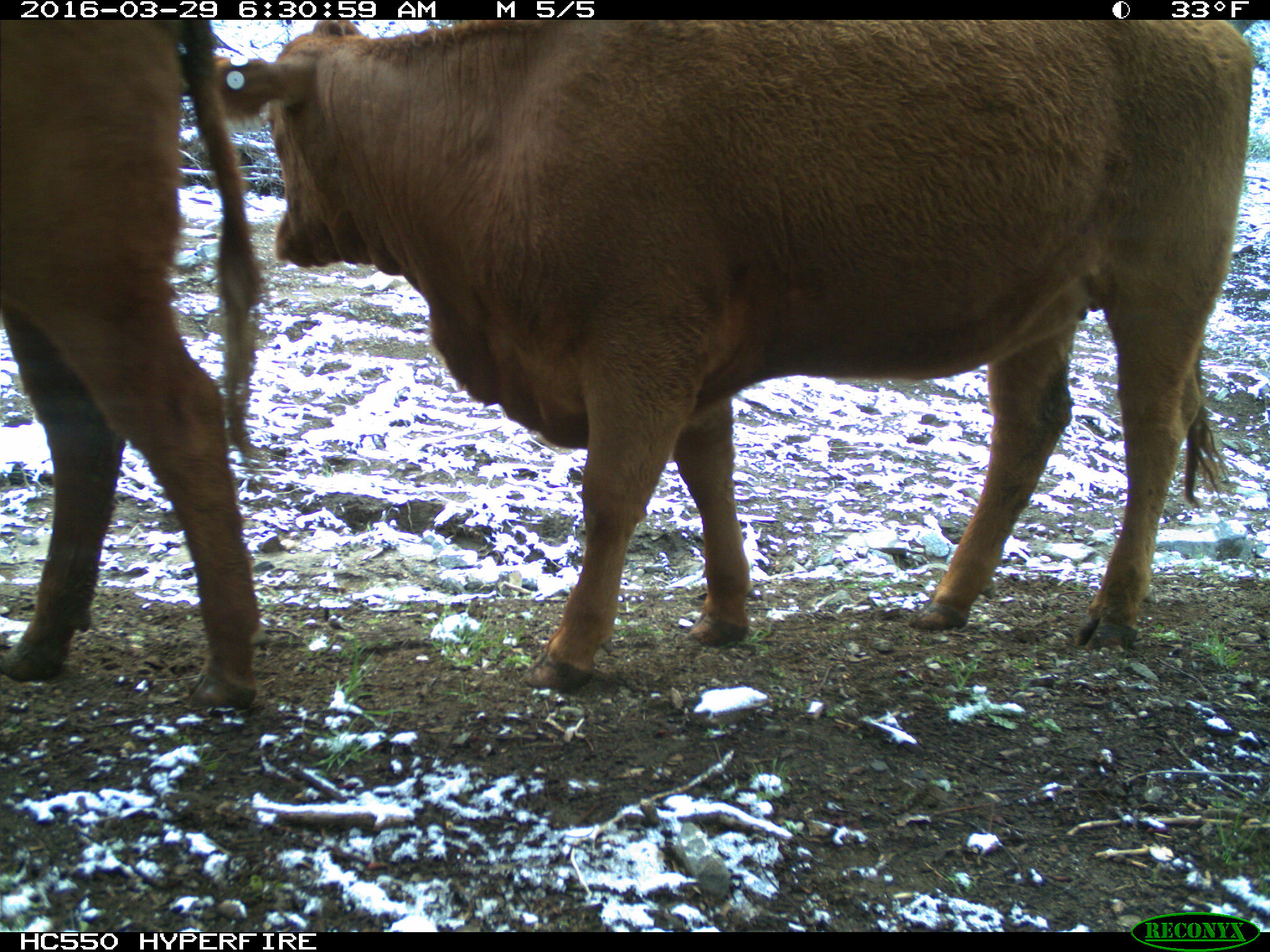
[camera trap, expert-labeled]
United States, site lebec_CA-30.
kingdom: Animalia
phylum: Chordata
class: Mammalia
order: Artiodactyla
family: Bovidae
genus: Bos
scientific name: Bos taurus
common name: domestic cow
Bos taurus (domestic cow).